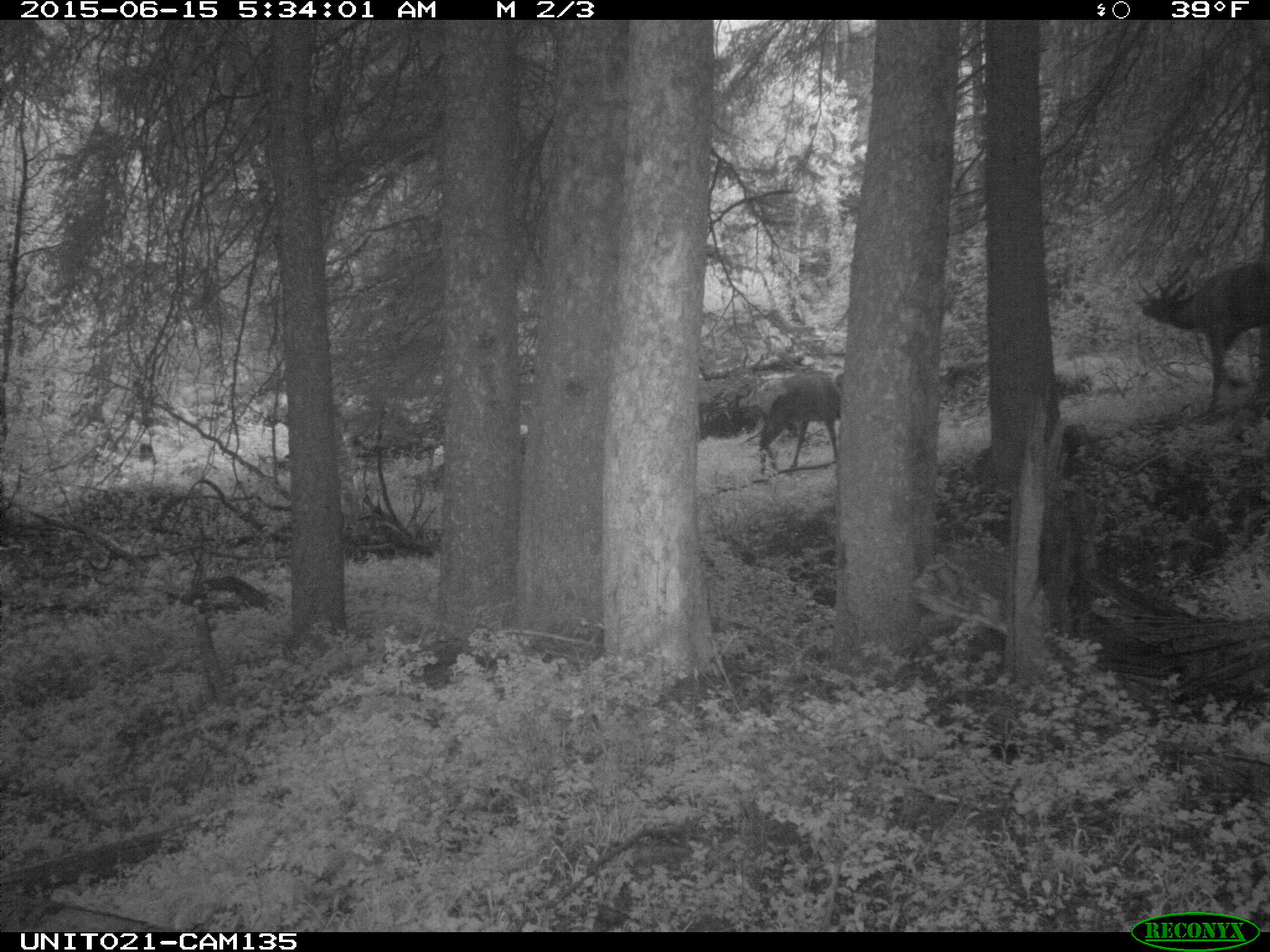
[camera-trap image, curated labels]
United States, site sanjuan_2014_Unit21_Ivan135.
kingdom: Animalia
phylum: Chordata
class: Mammalia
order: Artiodactyla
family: Cervidae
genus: Cervus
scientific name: Cervus elaphus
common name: red deer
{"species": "Cervus elaphus (red deer)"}